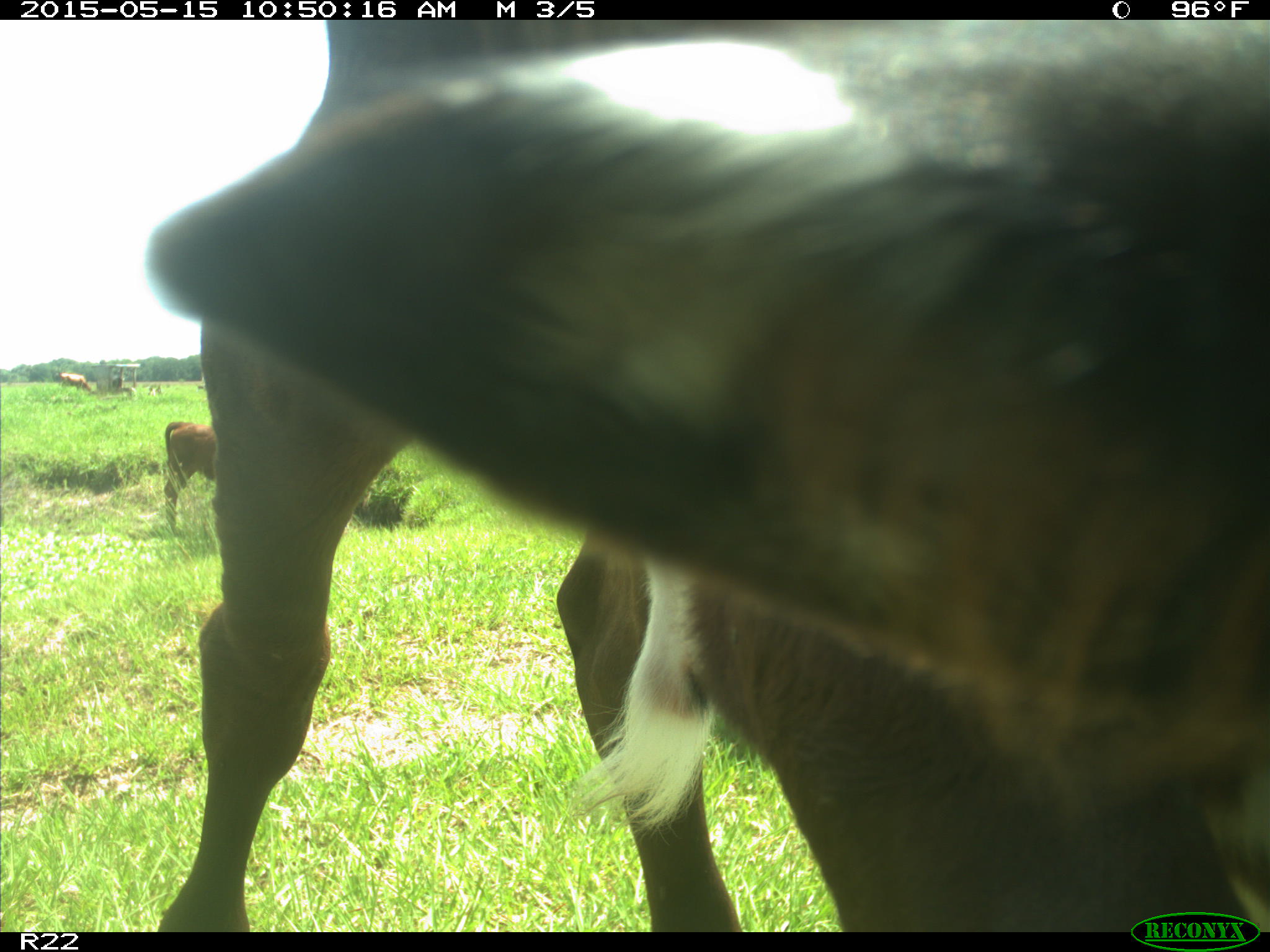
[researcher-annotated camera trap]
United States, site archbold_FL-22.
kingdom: Animalia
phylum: Chordata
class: Mammalia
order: Artiodactyla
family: Bovidae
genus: Bos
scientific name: Bos taurus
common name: domestic cow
Bos taurus (domestic cow).